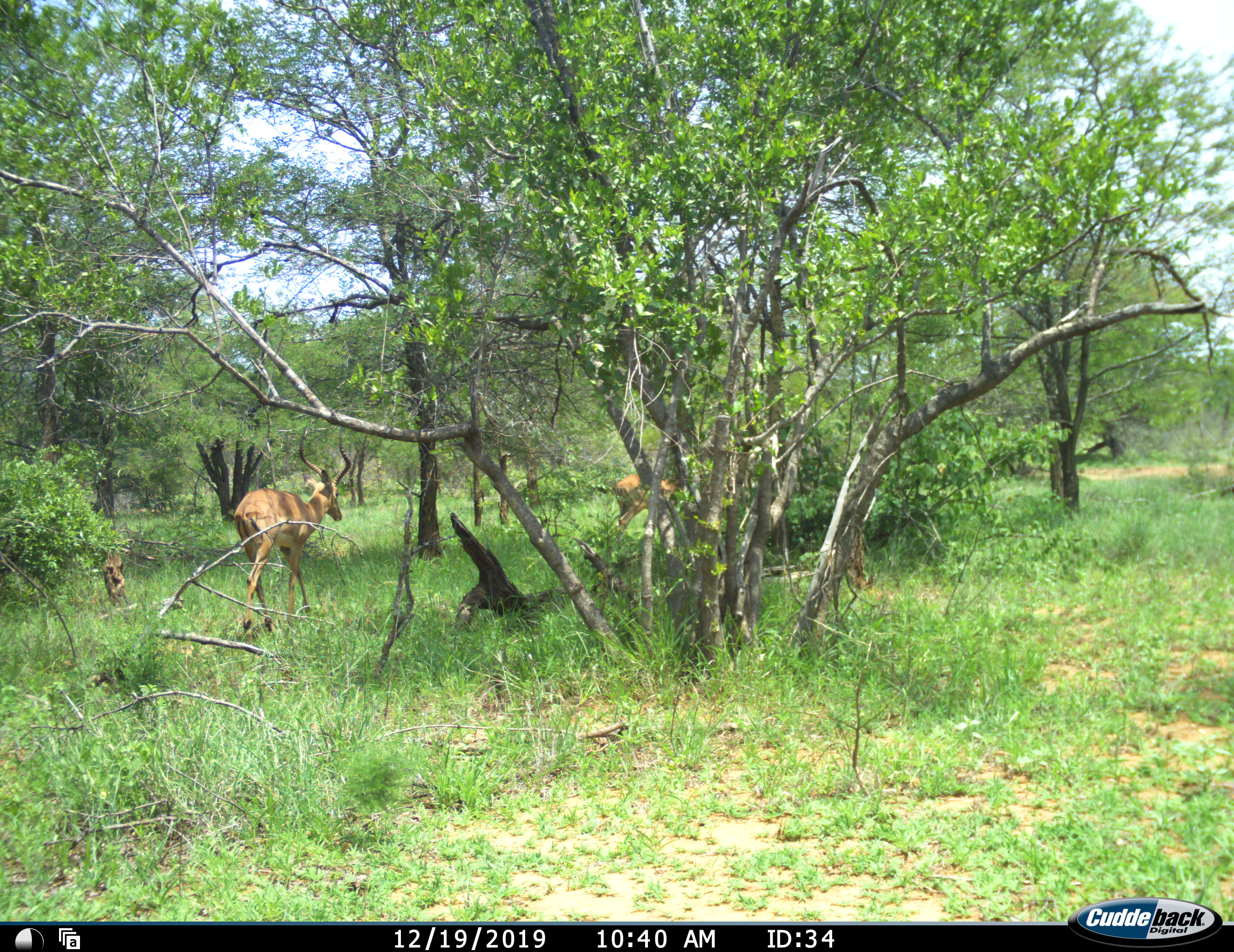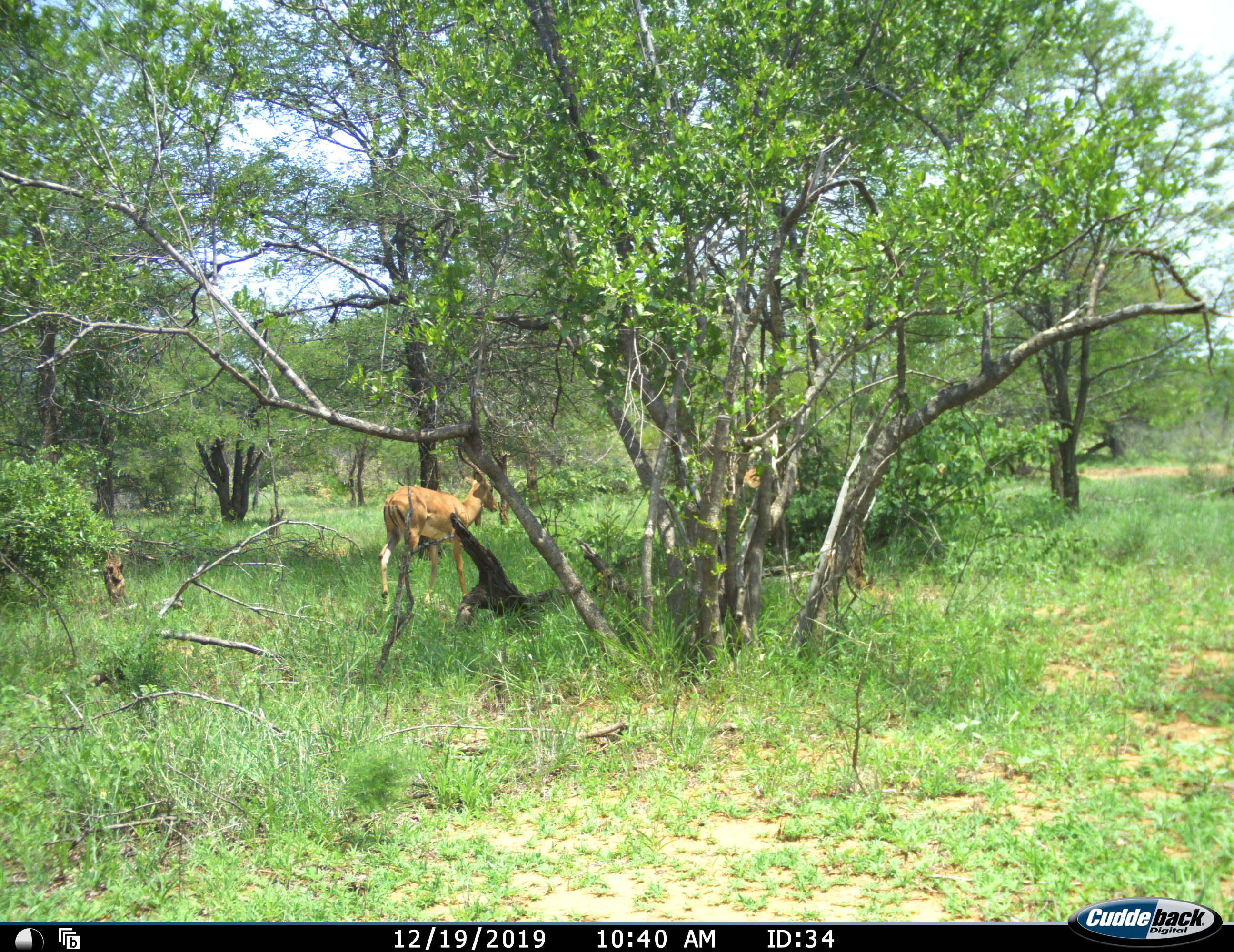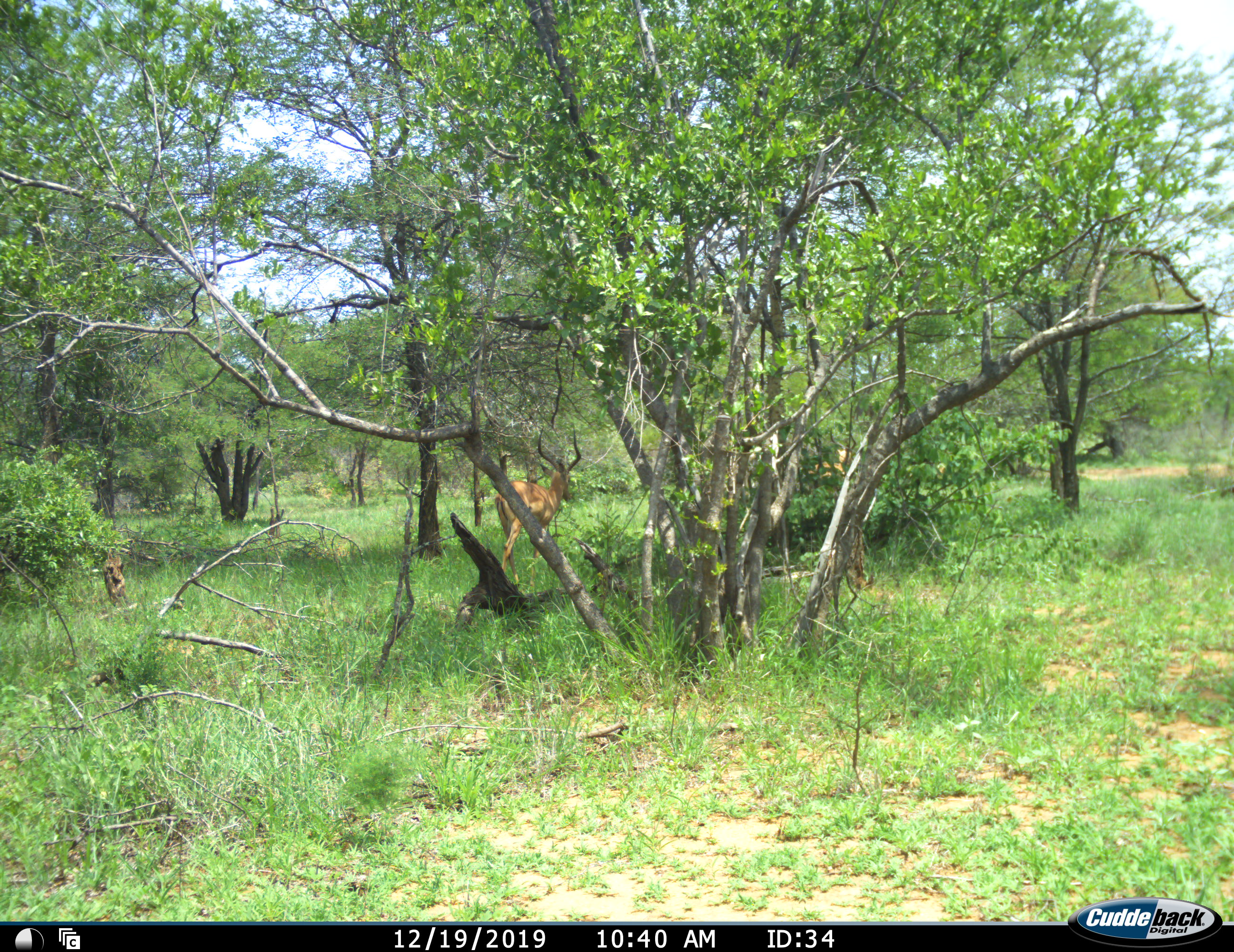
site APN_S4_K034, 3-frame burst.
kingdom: Animalia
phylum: Chordata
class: Mammalia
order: Artiodactyla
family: Bovidae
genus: Aepyceros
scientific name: Aepyceros melampus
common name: impala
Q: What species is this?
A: Impala (Aepyceros melampus).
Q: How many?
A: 2.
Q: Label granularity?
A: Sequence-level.